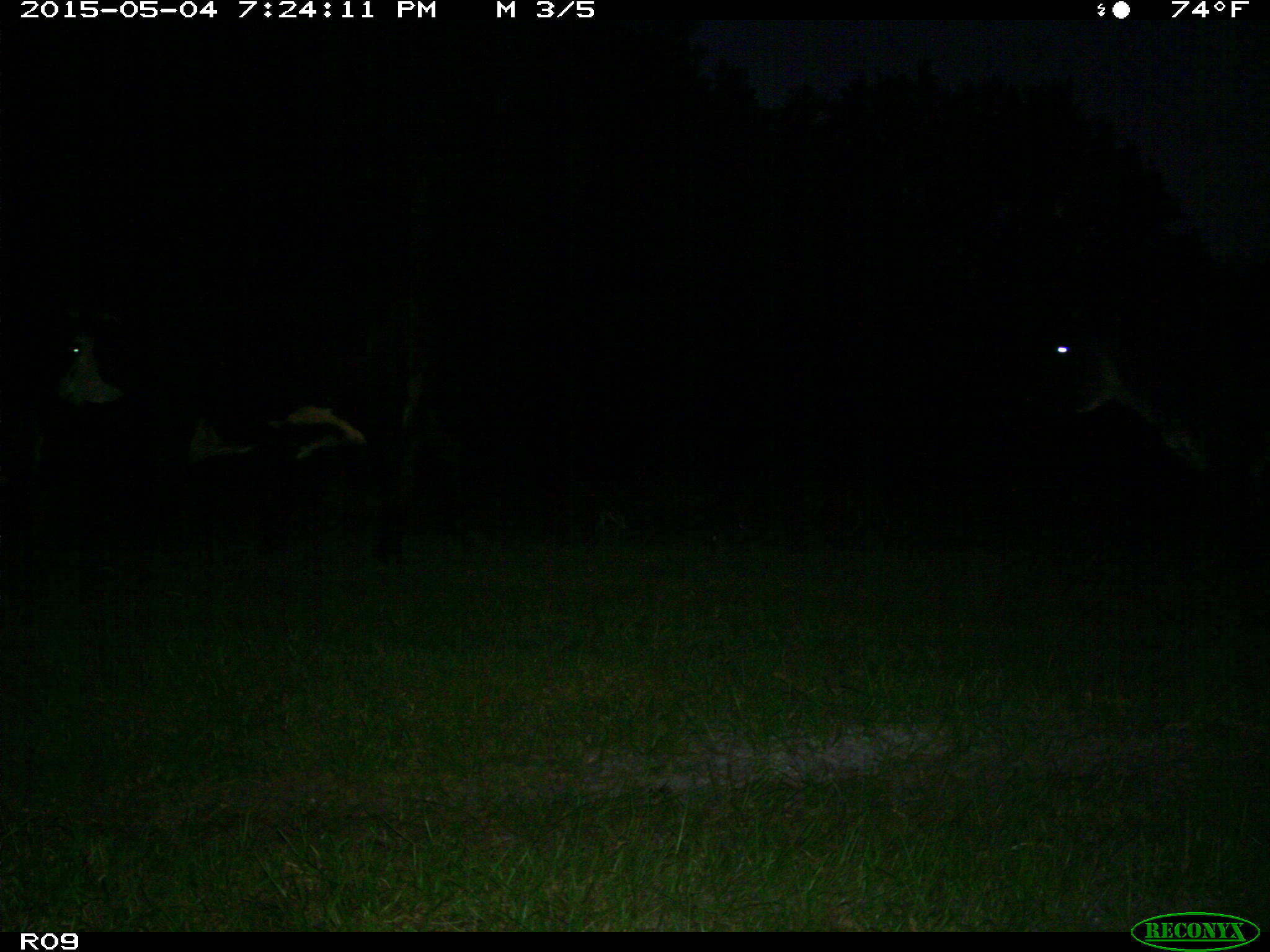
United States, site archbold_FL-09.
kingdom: Animalia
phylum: Chordata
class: Mammalia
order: Artiodactyla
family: Bovidae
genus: Bos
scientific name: Bos taurus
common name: domestic cow